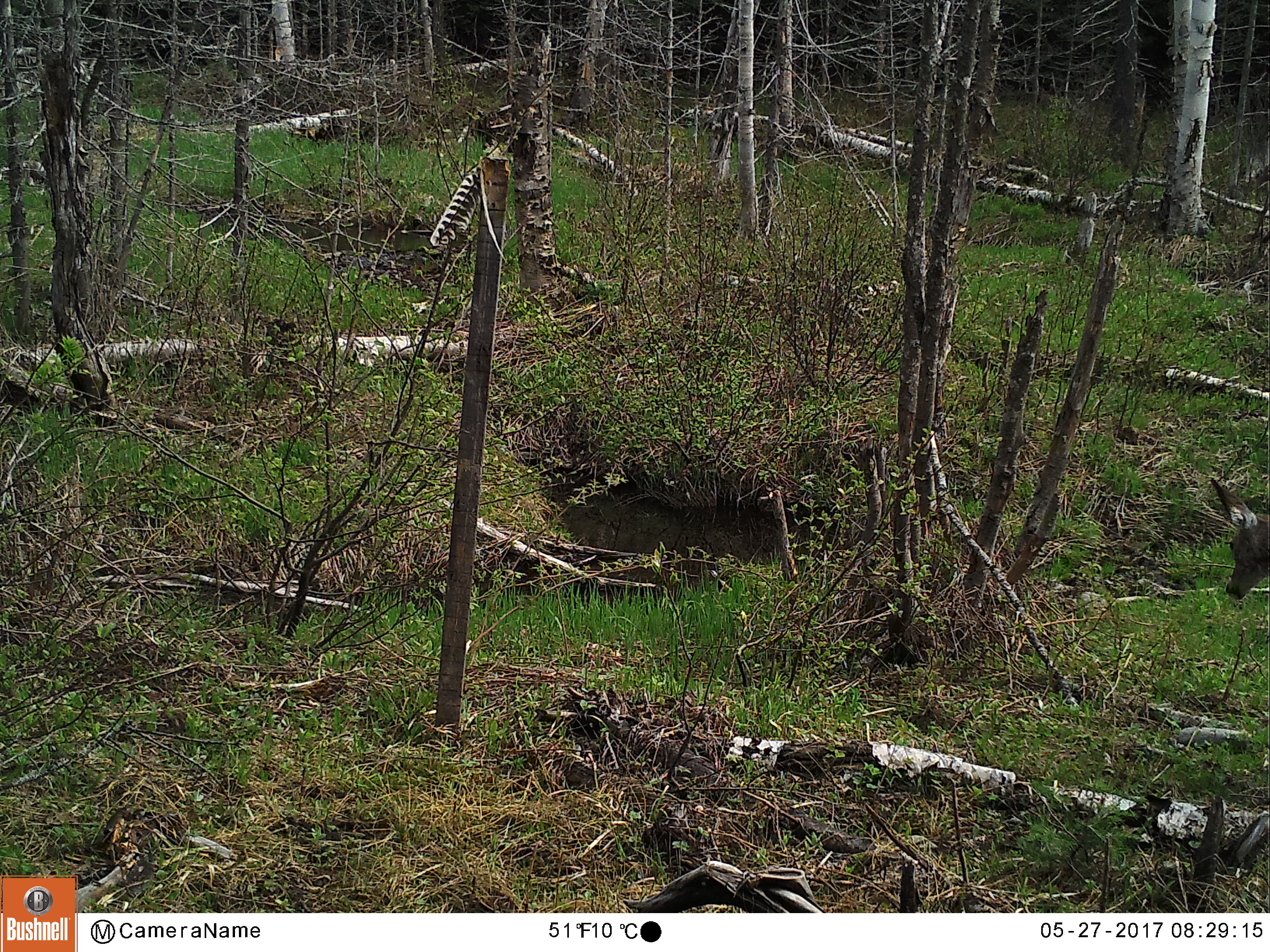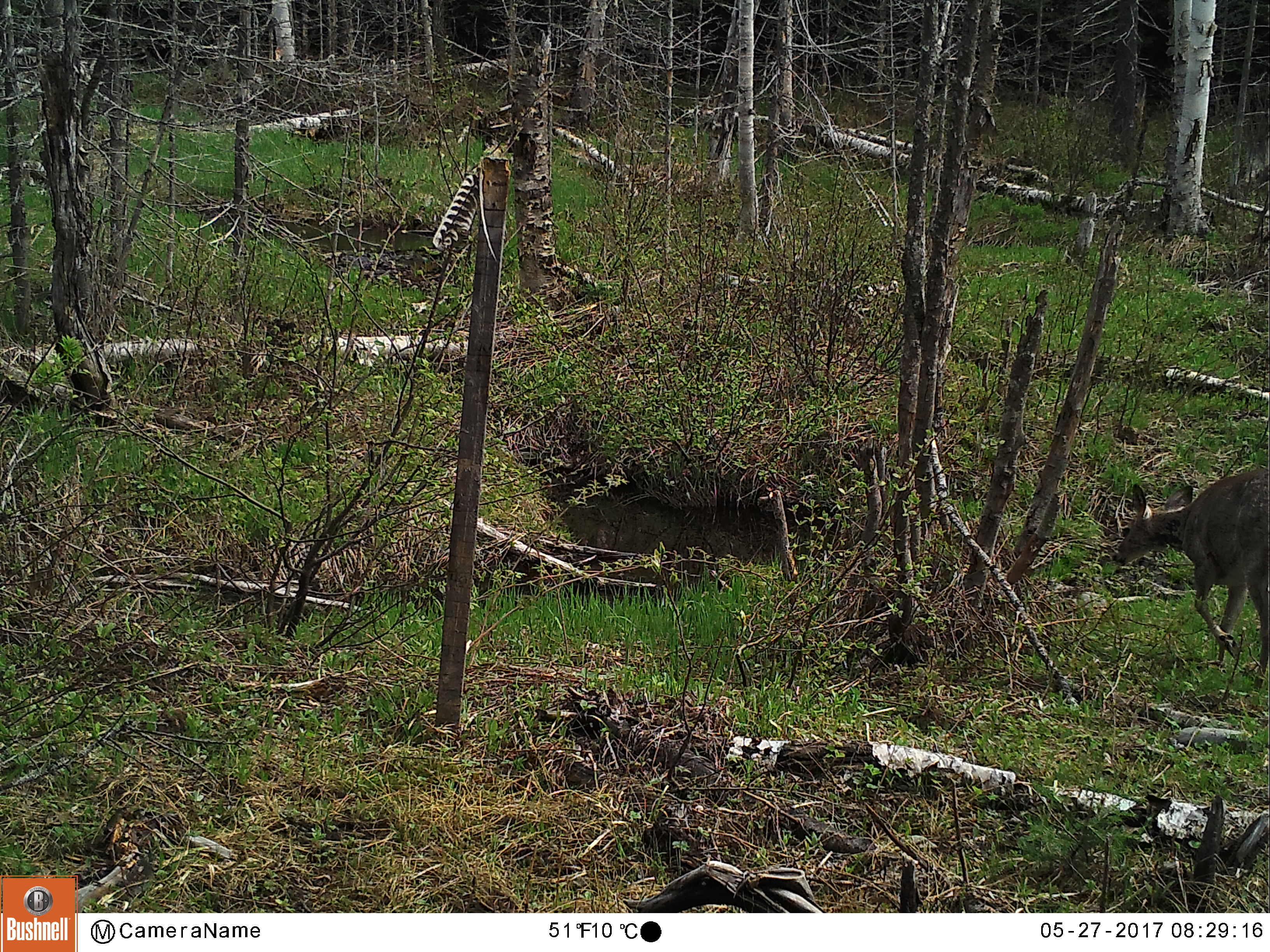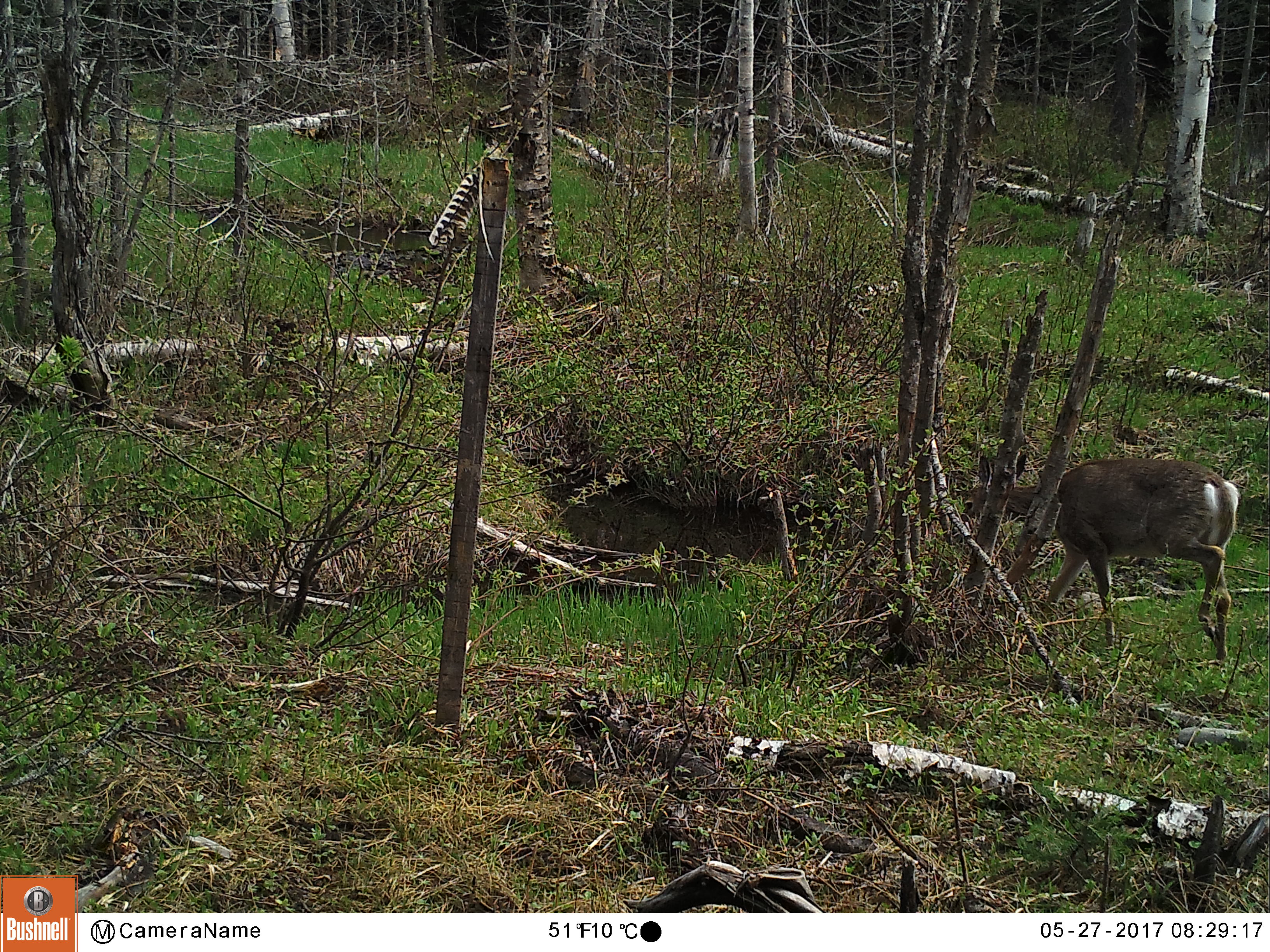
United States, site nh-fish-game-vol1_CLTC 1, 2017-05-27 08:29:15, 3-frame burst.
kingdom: Animalia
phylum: Chordata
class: Mammalia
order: Artiodactyla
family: Cervidae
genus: Odocoileus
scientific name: Odocoileus virginianus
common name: white-tailed deer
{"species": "white-tailed deer (Odocoileus virginianus)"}